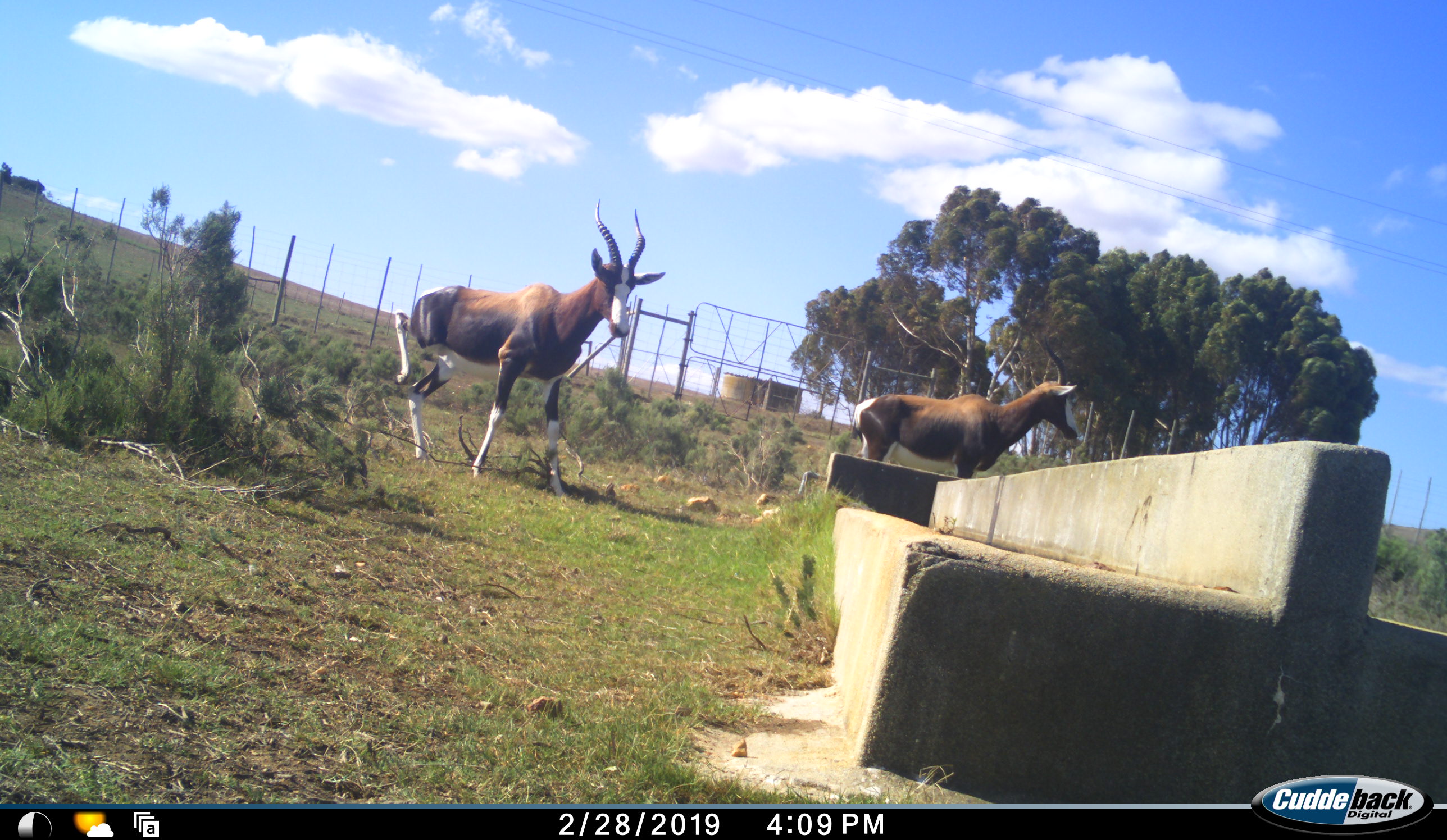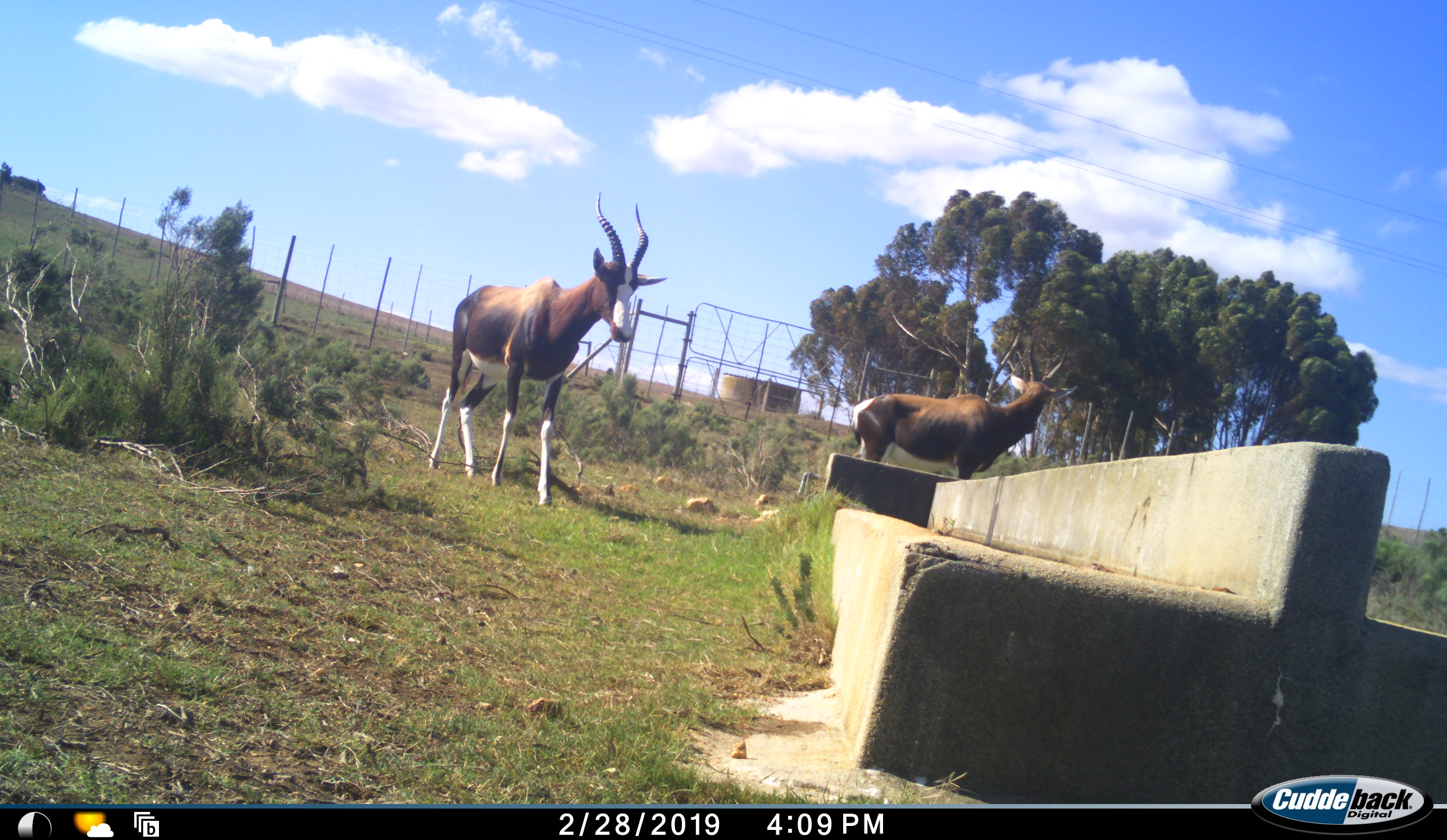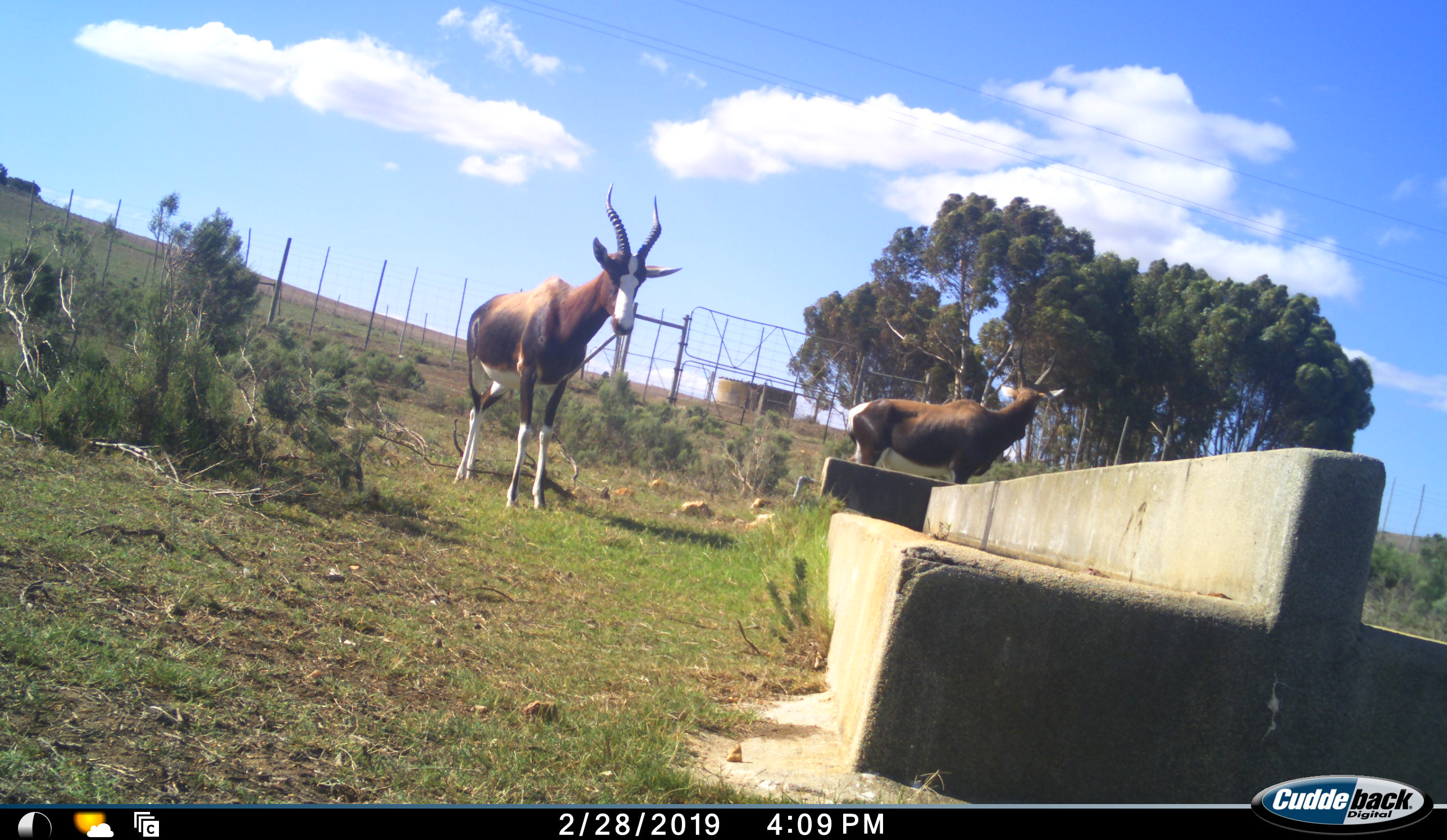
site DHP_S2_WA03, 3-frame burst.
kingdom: Animalia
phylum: Chordata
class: Mammalia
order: Artiodactyla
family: Bovidae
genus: Damaliscus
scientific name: Damaliscus pygargus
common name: bontebok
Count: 2.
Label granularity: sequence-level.